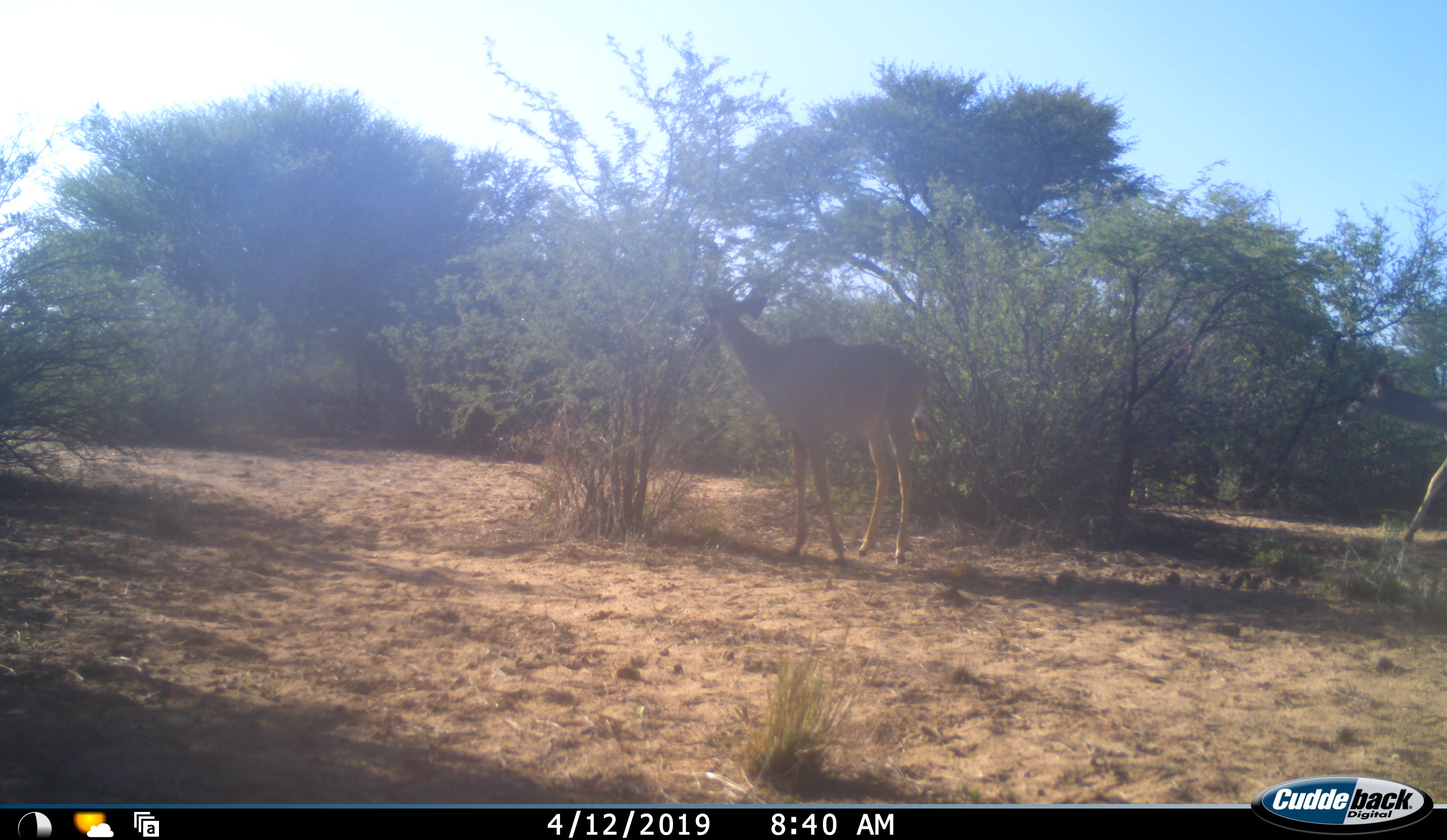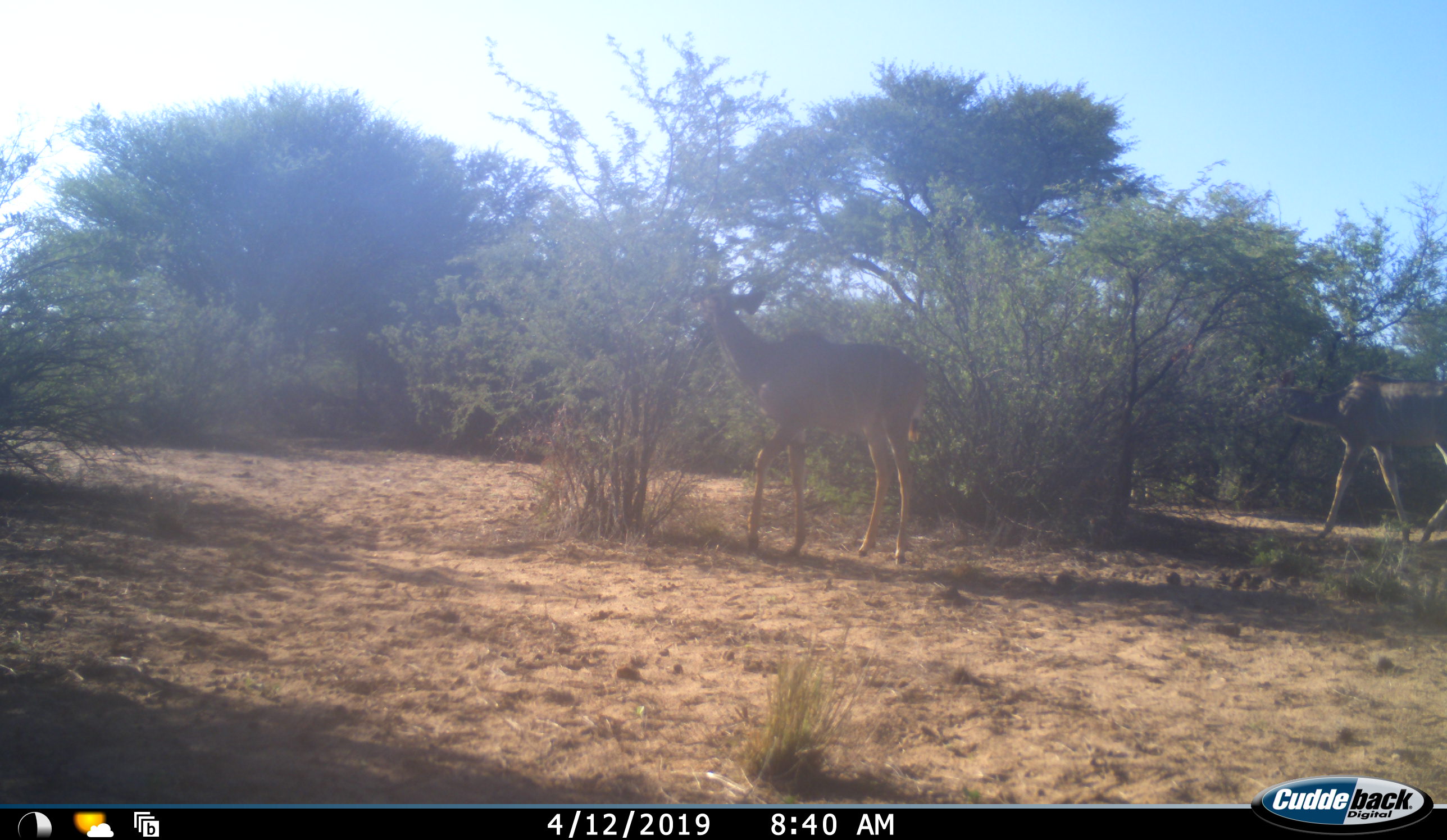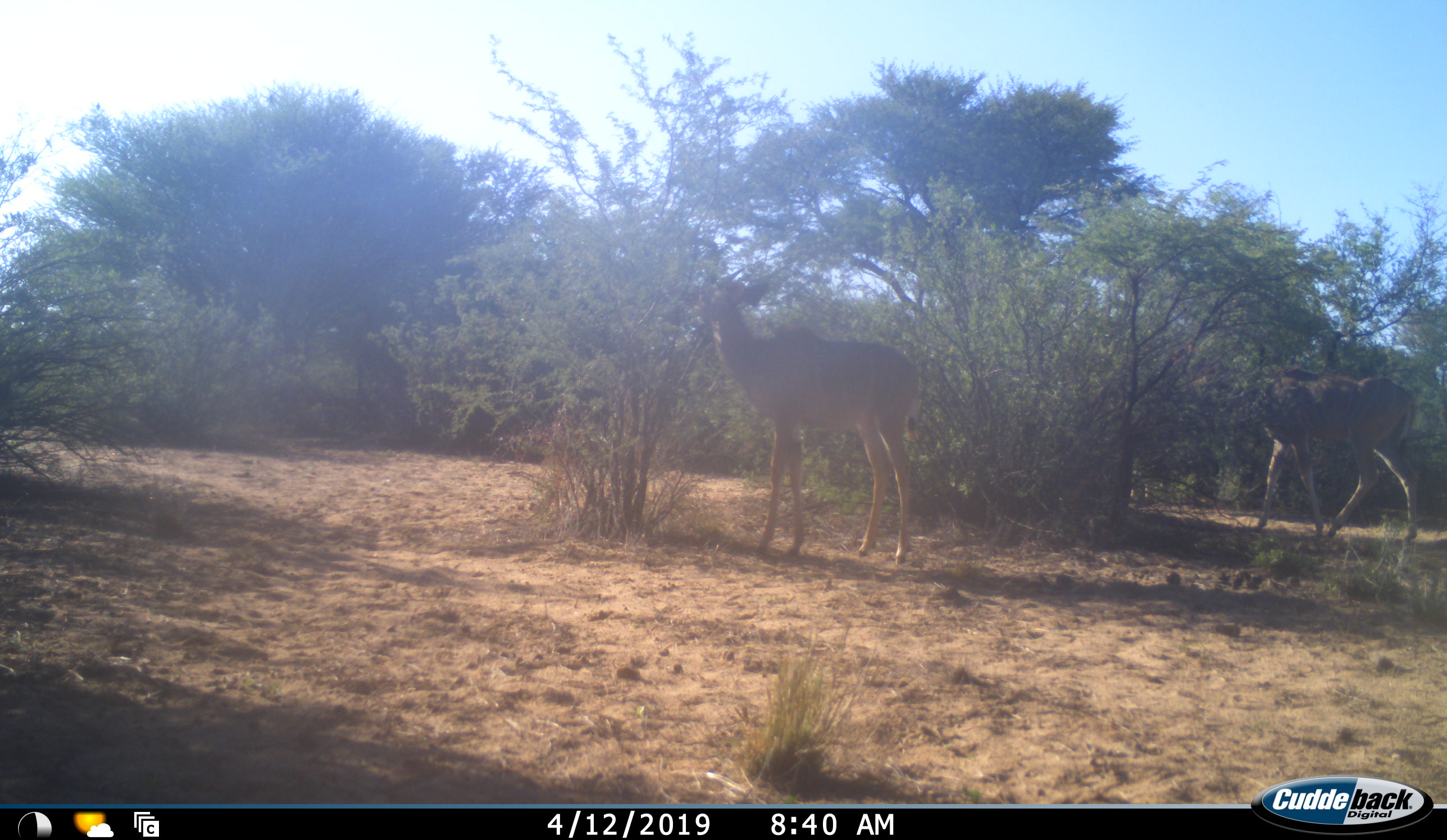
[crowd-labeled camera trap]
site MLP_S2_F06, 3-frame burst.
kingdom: Animalia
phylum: Chordata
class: Mammalia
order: Artiodactyla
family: Bovidae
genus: Tragelaphus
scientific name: Tragelaphus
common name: kudu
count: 2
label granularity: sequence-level